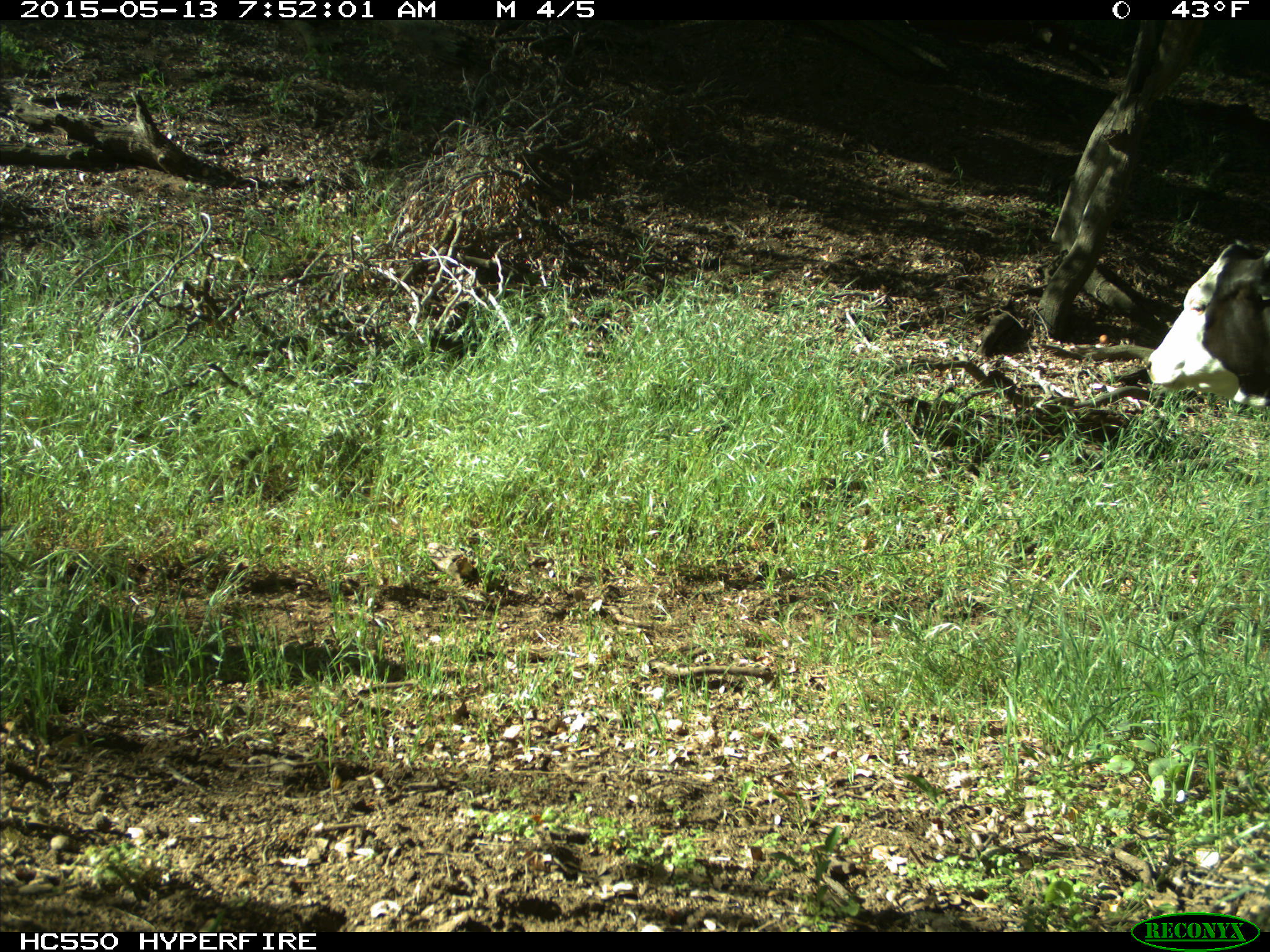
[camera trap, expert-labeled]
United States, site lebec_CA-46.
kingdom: Animalia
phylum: Chordata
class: Mammalia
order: Artiodactyla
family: Bovidae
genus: Bos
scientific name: Bos taurus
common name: domestic cow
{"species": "Bos taurus (domestic cow)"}